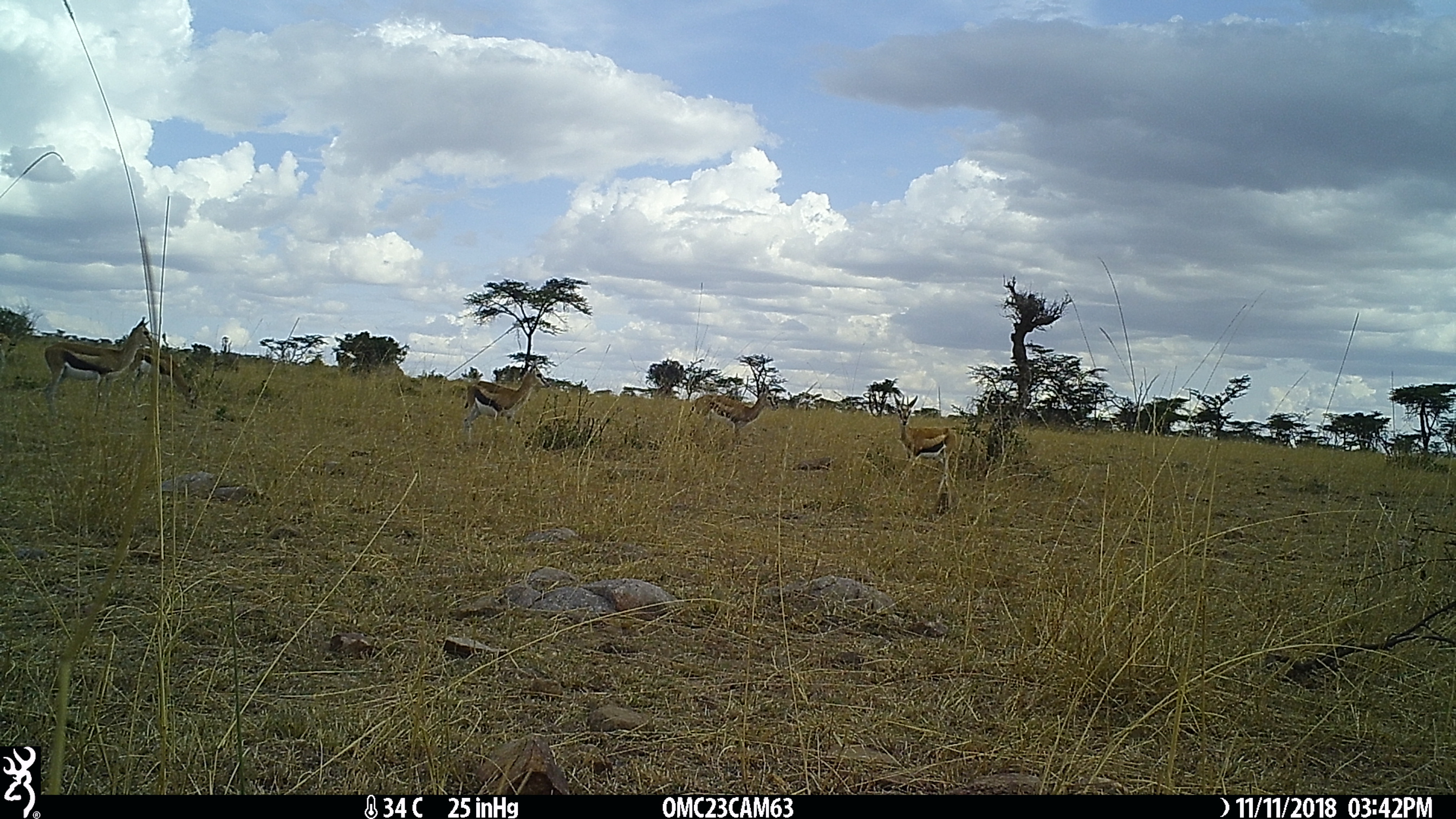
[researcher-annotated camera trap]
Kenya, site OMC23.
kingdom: Animalia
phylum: Chordata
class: Mammalia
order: Artiodactyla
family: Bovidae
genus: Eudorcas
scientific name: Eudorcas thomsonii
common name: thomon's gazelle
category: gazelle thomsons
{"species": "gazelle thomsons (thomon's gazelle) (Eudorcas thomsonii)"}